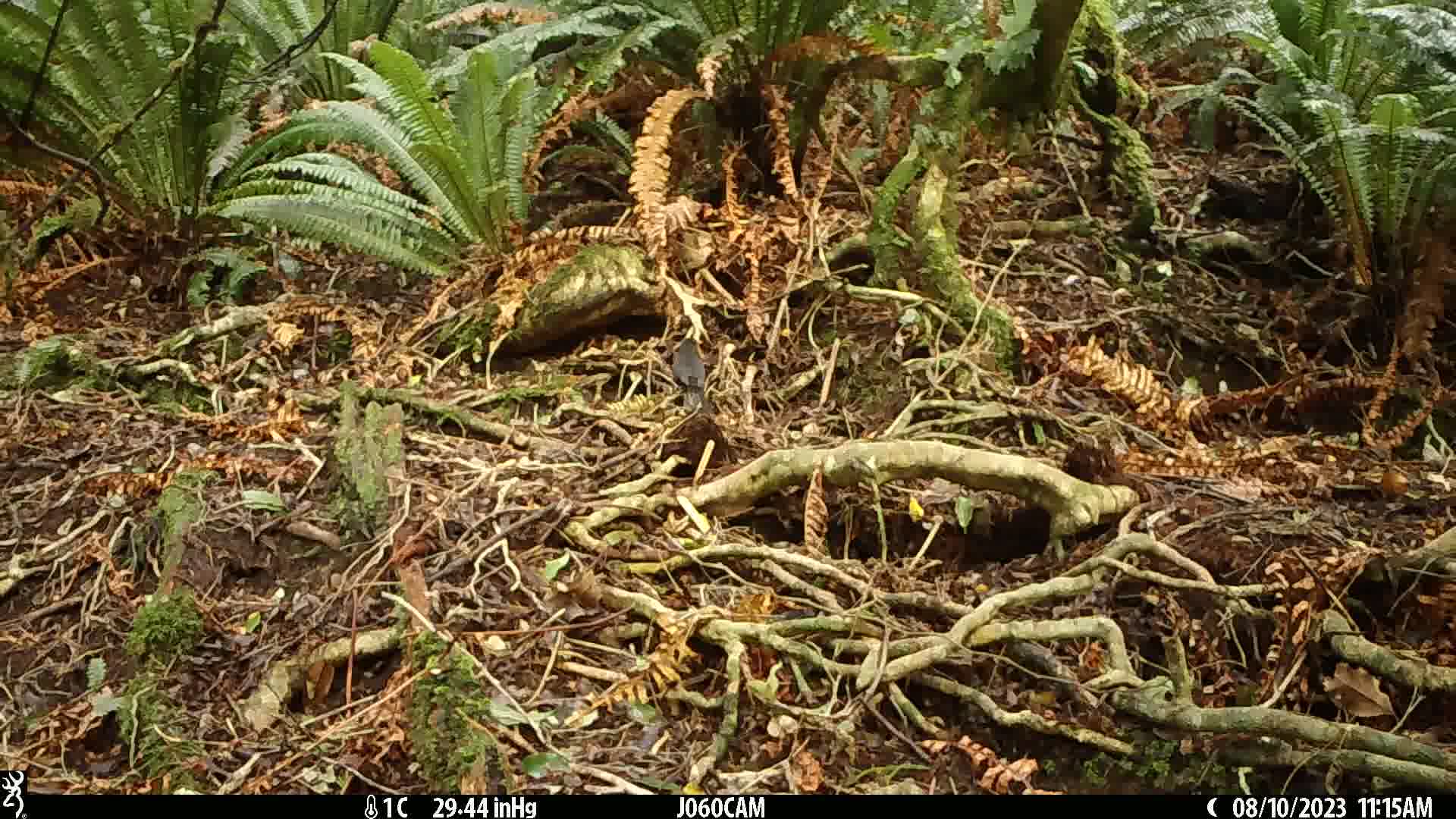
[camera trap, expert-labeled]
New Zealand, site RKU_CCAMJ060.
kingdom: Animalia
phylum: Chordata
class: Aves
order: Passeriformes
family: Turdidae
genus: Turdus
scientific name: Turdus merula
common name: eurasian blackbird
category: blackbird